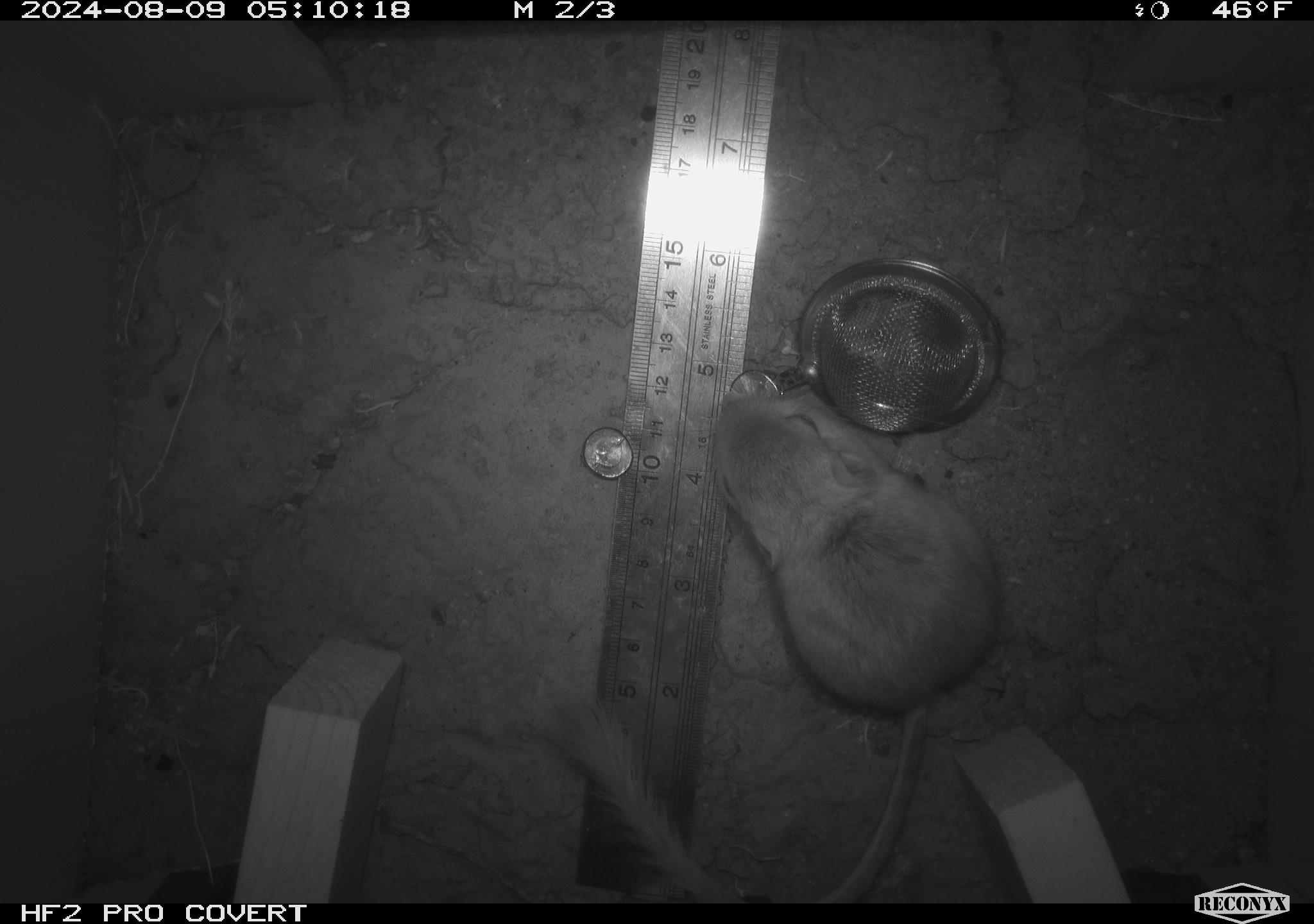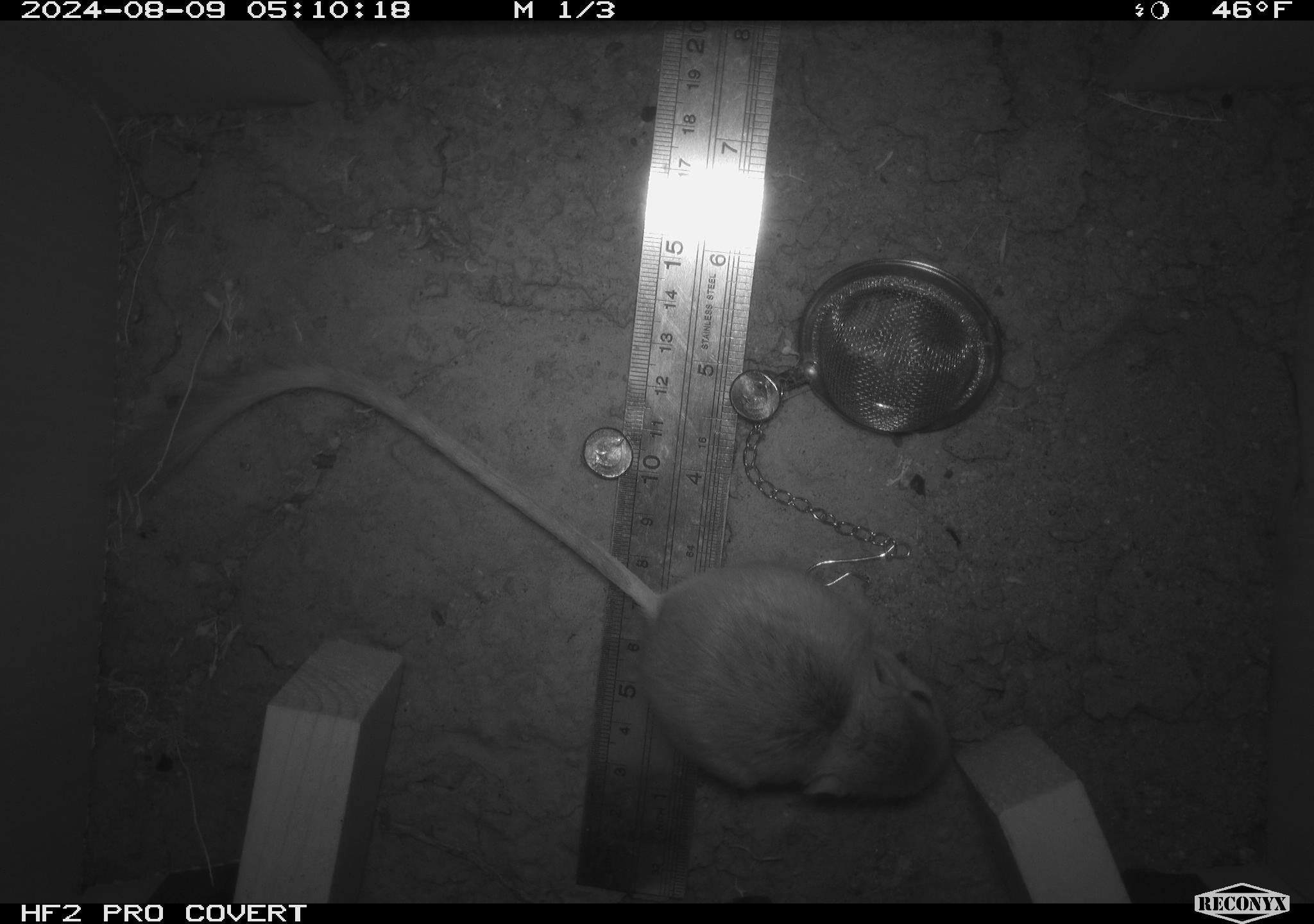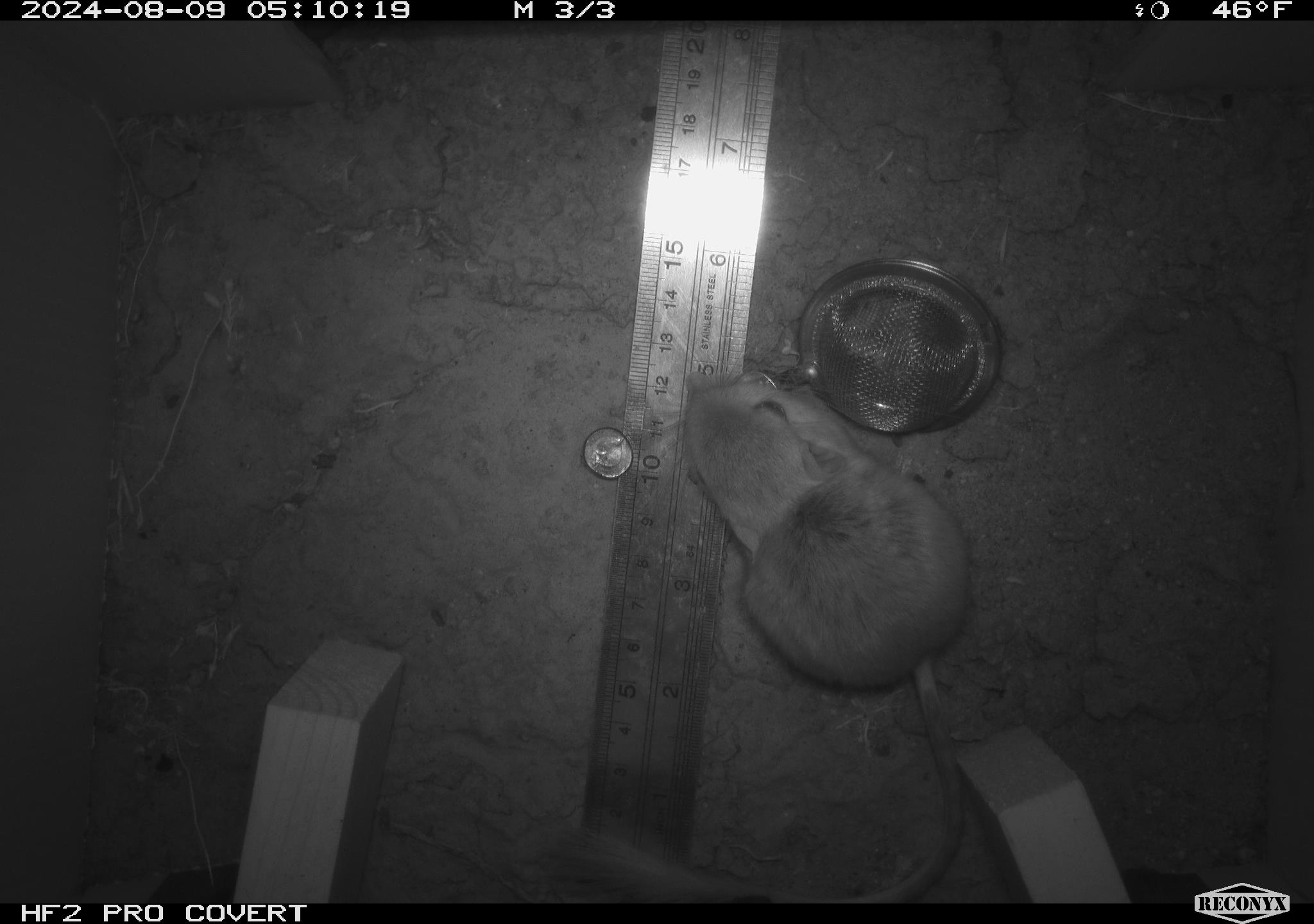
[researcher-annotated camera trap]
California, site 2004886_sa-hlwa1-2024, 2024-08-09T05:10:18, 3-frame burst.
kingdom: Animalia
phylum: Chordata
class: Mammalia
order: Rodentia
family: Heteromyidae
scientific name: Heteromyidae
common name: kangaroo rats and pocket mice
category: heteromyidae family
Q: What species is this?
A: Heteromyidae family (kangaroo rats and pocket mice) (Heteromyidae).